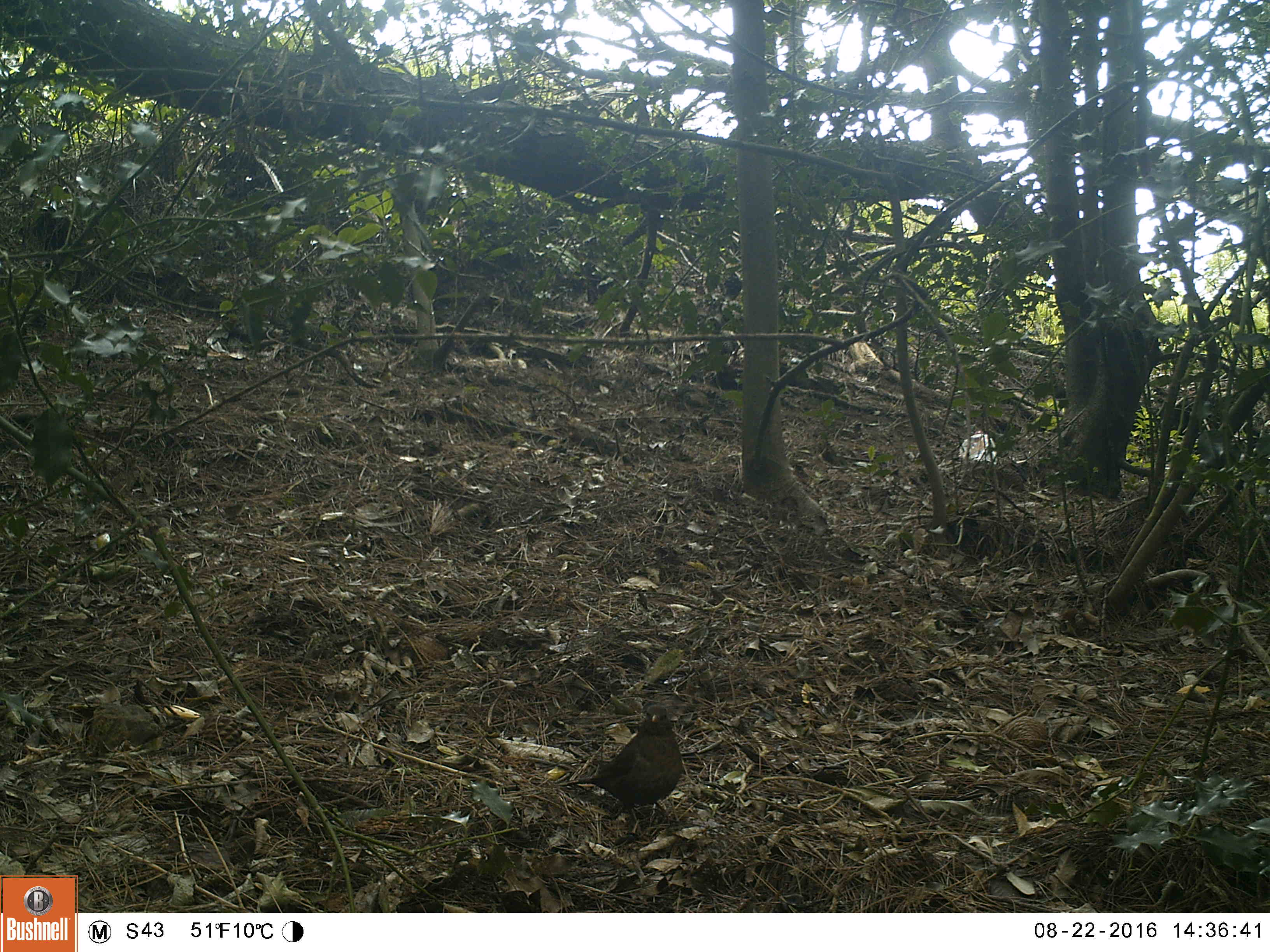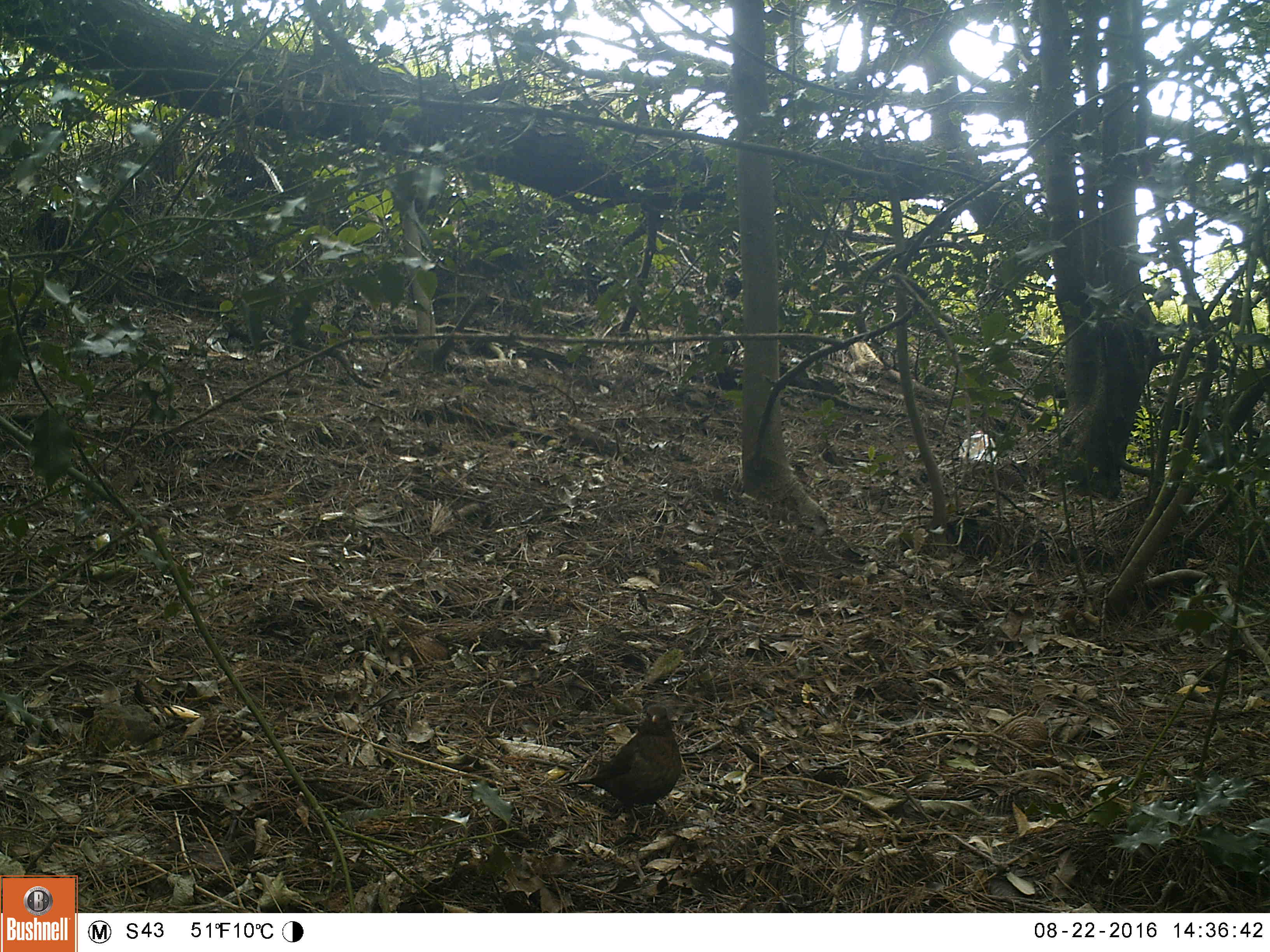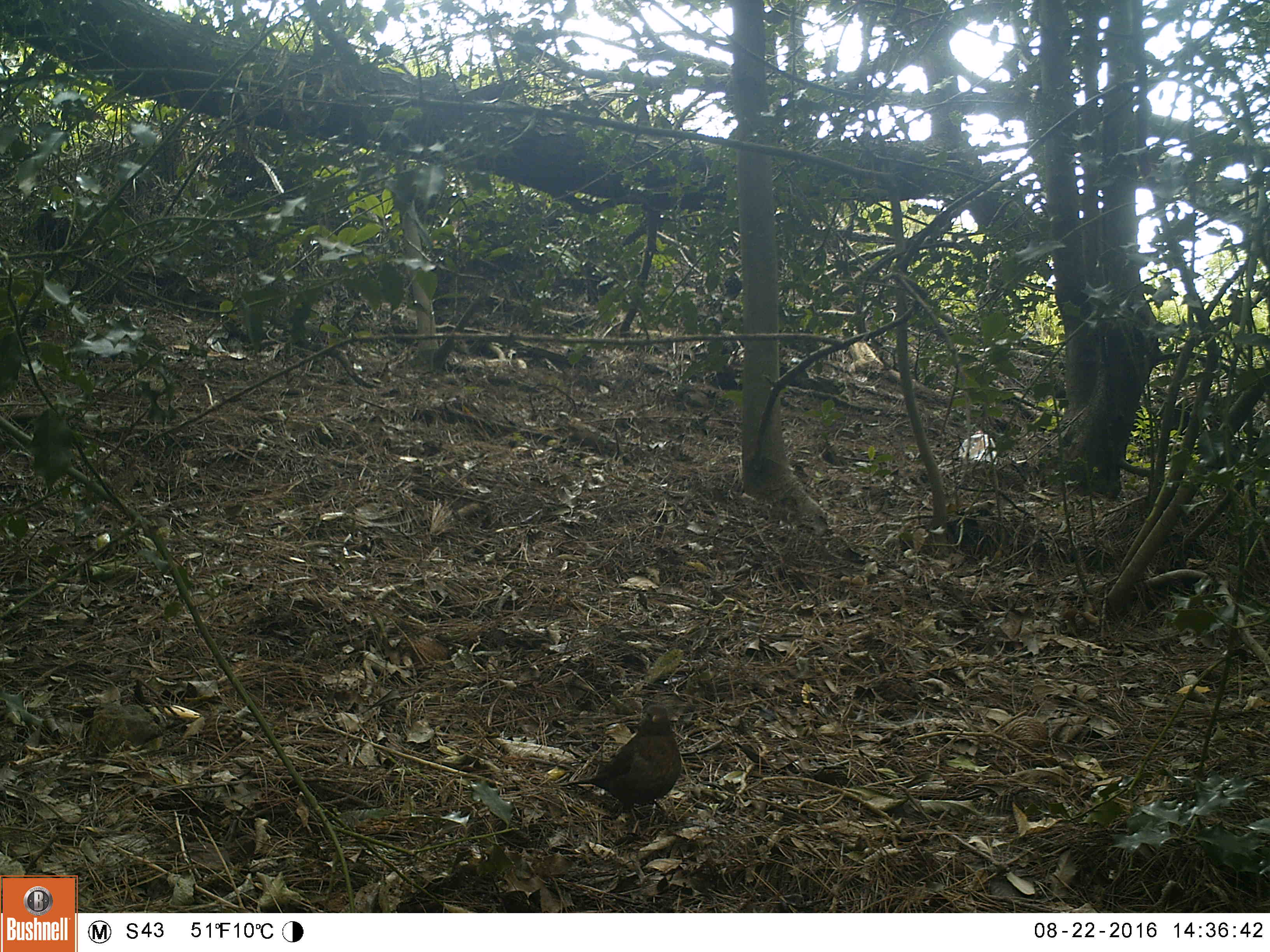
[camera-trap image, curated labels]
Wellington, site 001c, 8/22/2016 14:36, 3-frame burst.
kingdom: Animalia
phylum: Chordata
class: Aves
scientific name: Aves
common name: bird